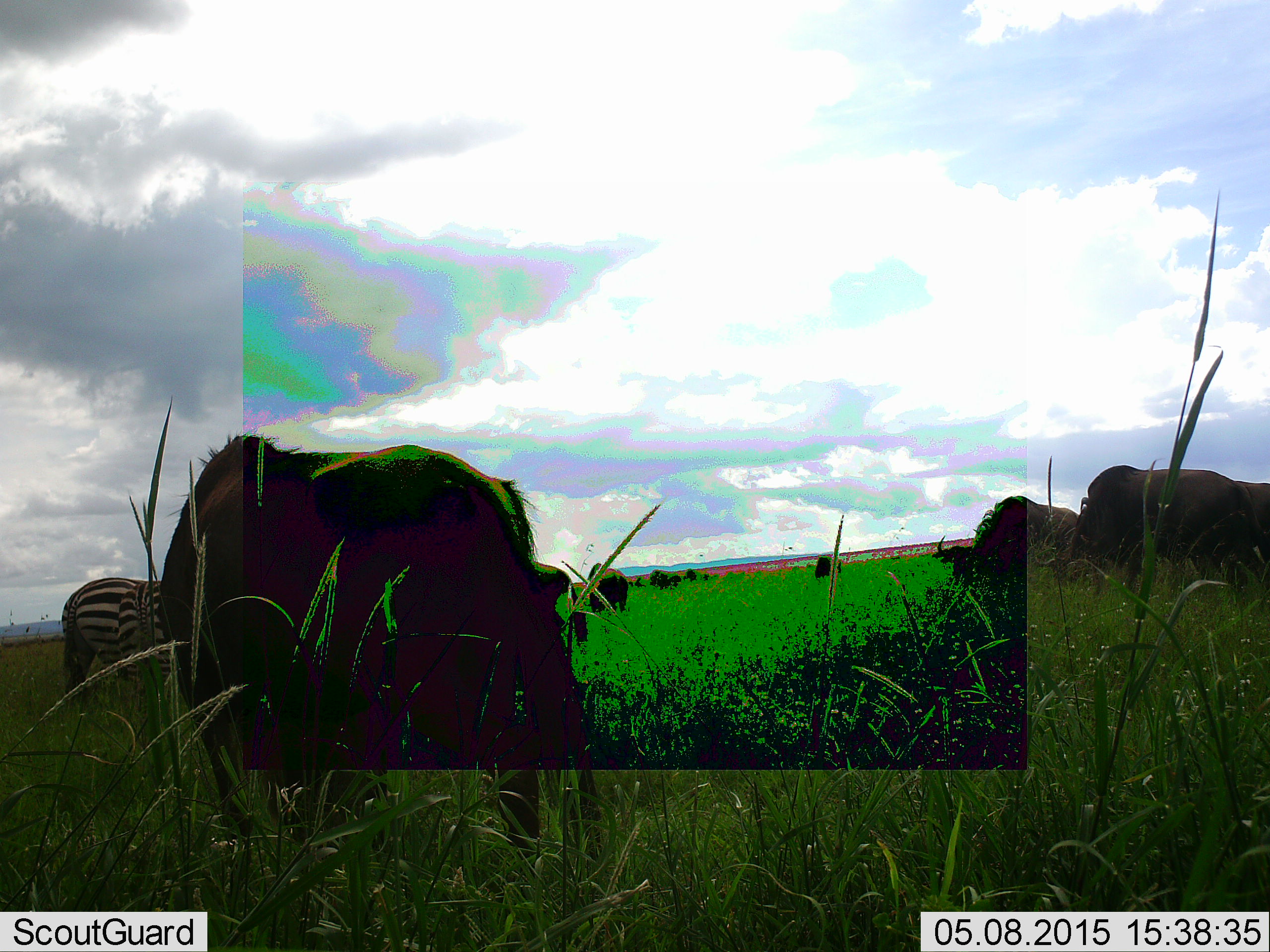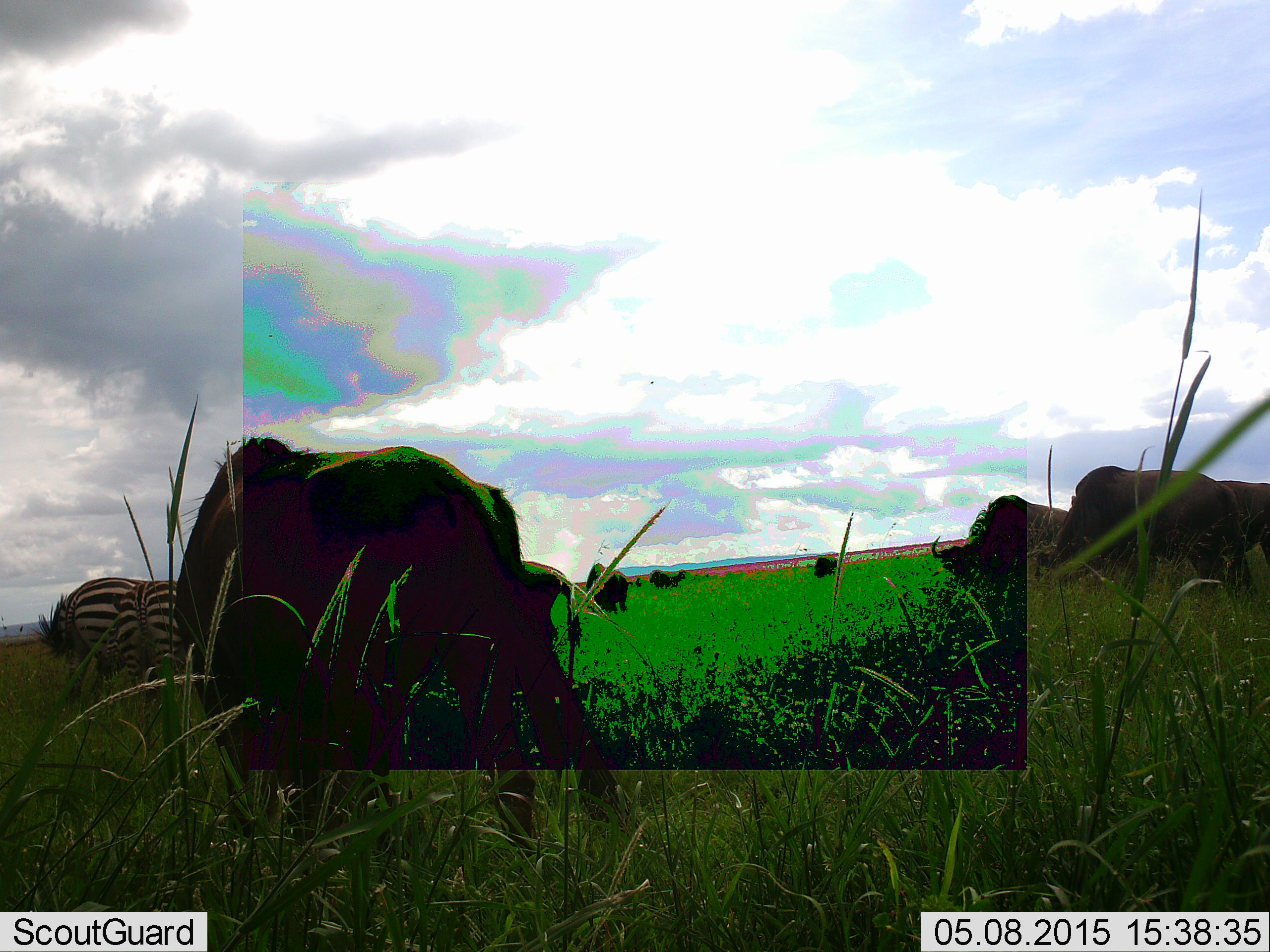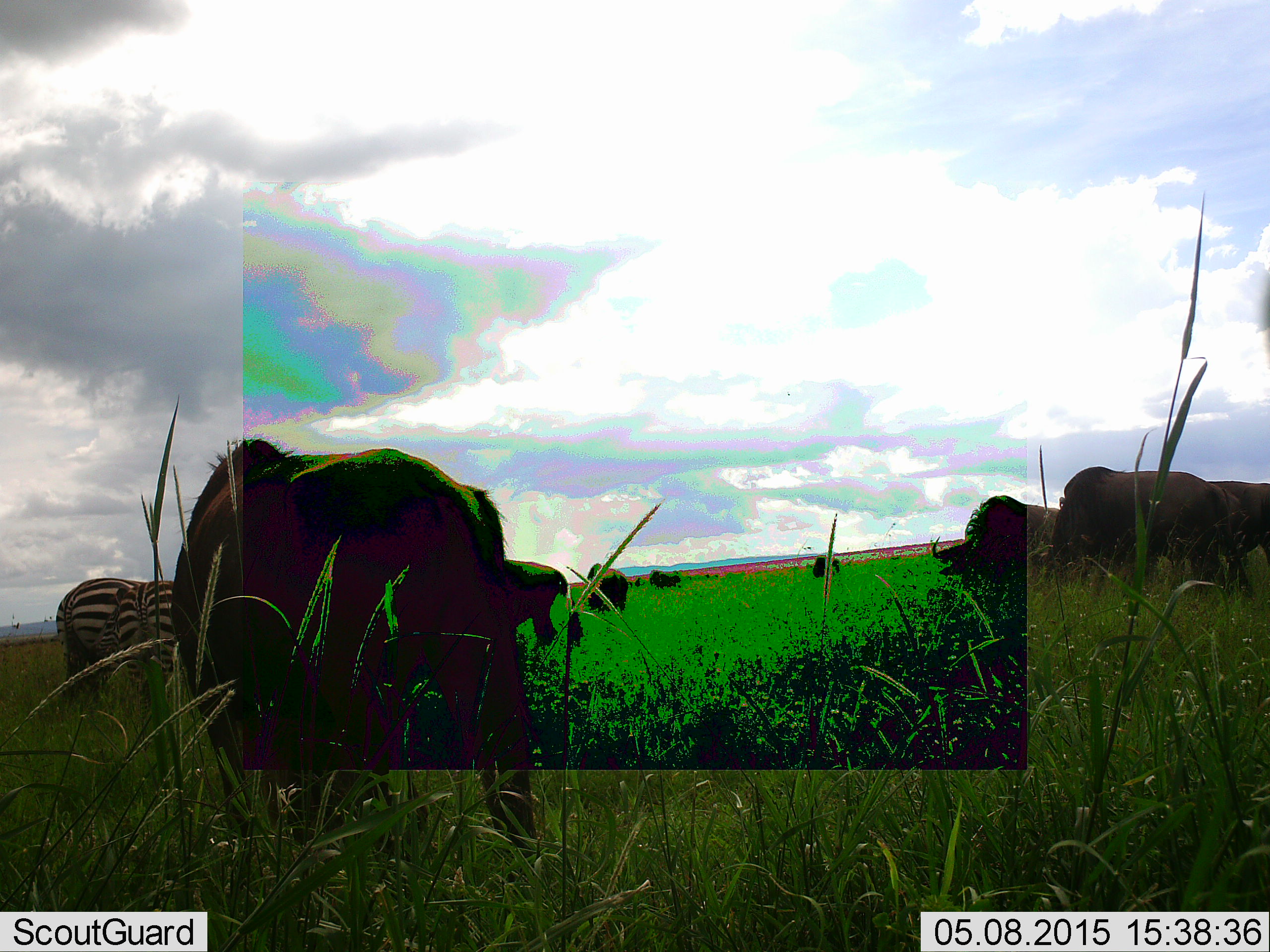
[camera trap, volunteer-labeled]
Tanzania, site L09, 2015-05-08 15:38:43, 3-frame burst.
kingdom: Animalia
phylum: Chordata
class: Mammalia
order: Artiodactyla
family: Bovidae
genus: Connochaetes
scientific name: Connochaetes taurinus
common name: blue wildebeest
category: wildebeest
Wildebeest (blue wildebeest) (Connochaetes taurinus), count 7. Behavior (volunteer vote fractions): standing 17%, resting 8%, moving 0%, interacting 0%. Young present (vote fraction): 0%. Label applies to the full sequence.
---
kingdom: Animalia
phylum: Chordata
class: Mammalia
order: Perissodactyla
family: Equidae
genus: Equus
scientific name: Equus quagga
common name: plains zebra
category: zebra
Zebra (plains zebra) (Equus quagga), count 2. Behavior (volunteer vote fractions): standing 0%, resting 0%, moving 9%, interacting 0%. Young present (vote fraction): 0%. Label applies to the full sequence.